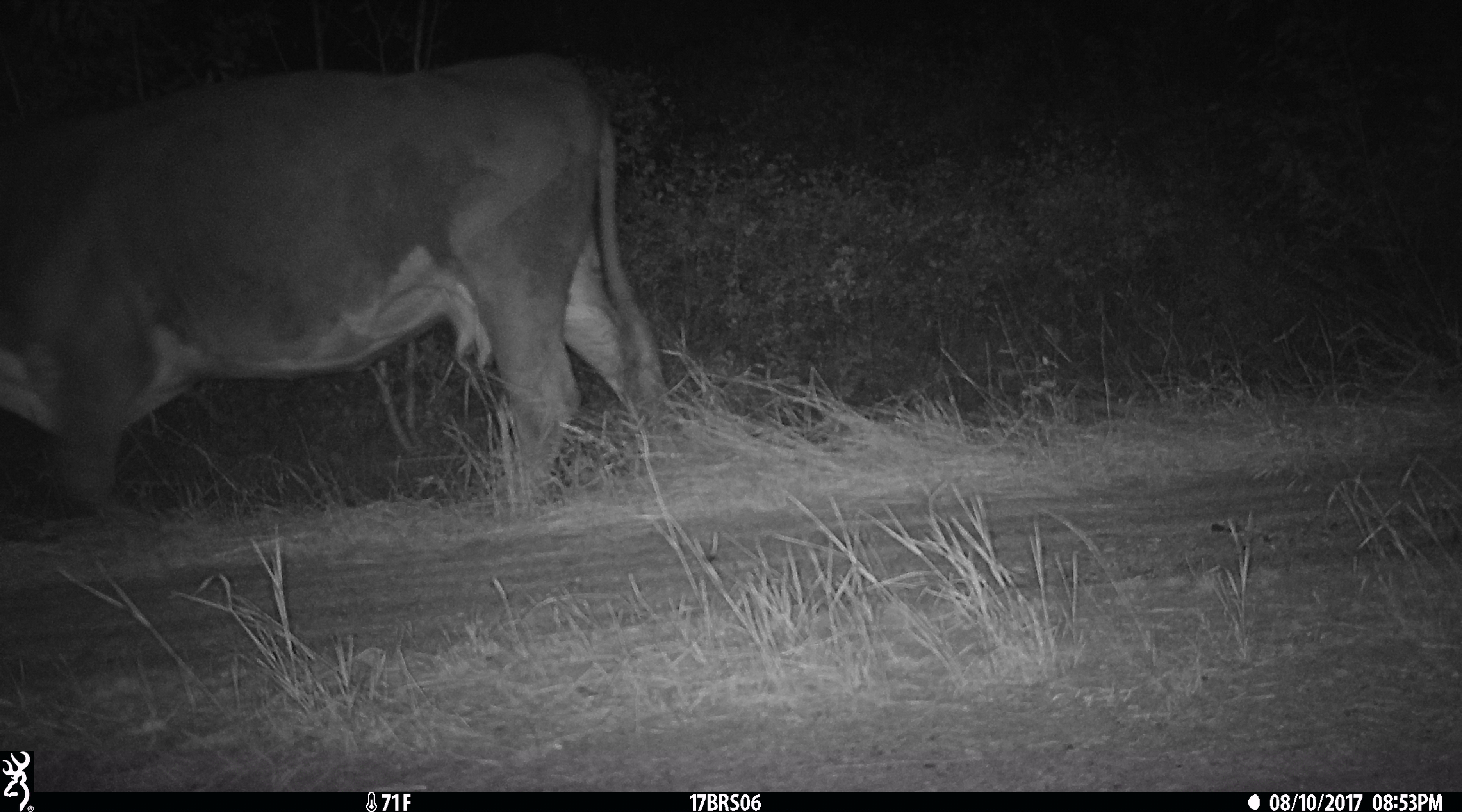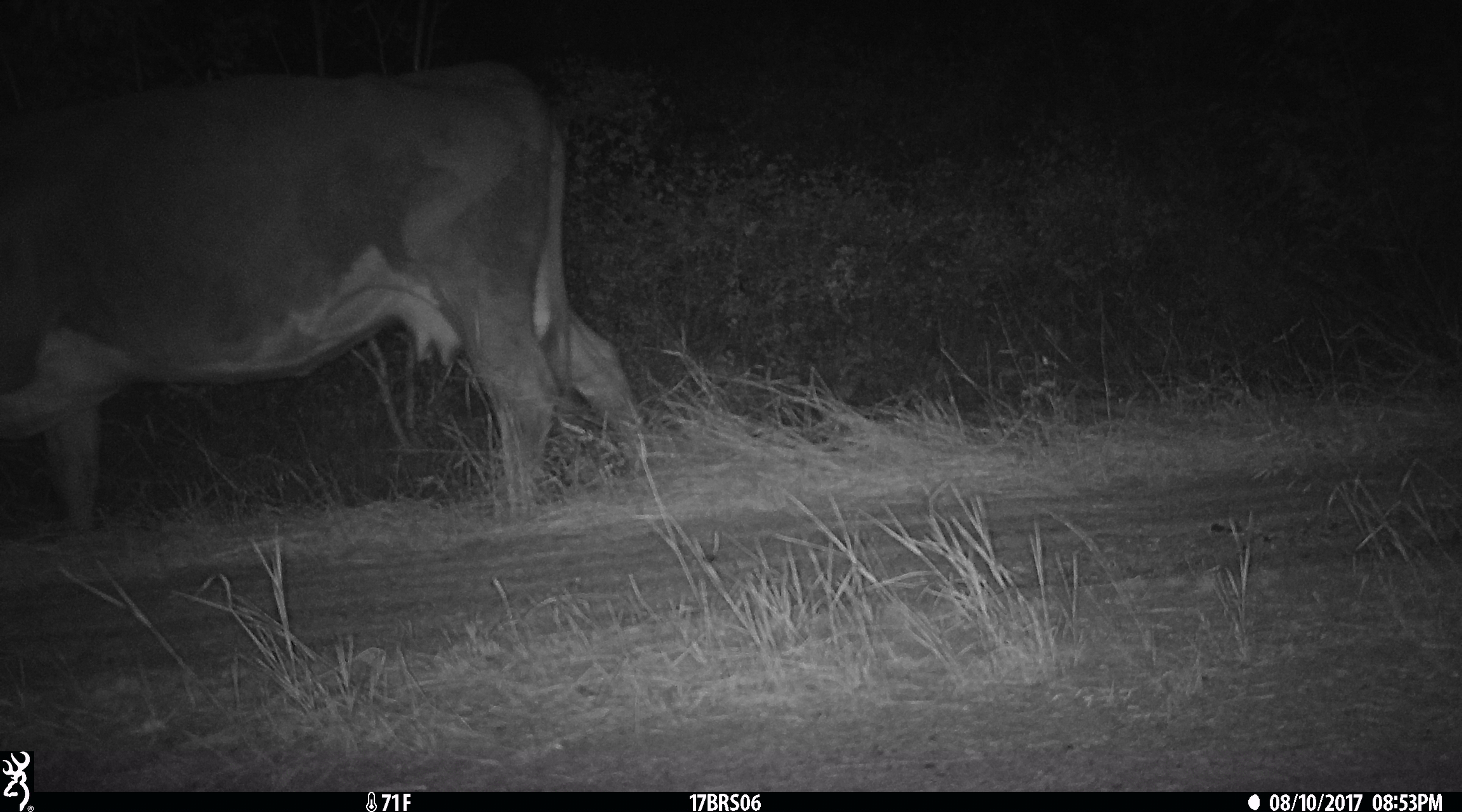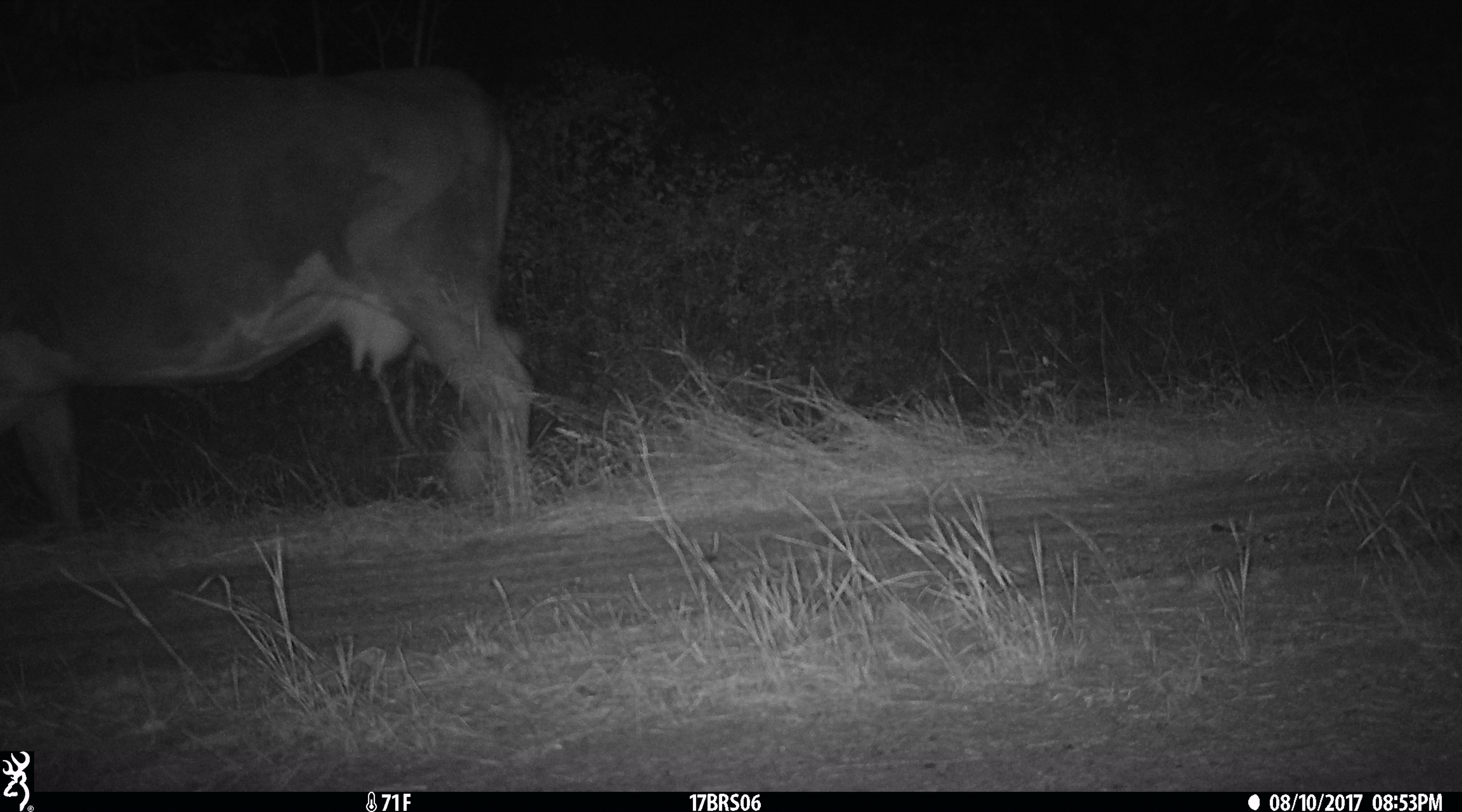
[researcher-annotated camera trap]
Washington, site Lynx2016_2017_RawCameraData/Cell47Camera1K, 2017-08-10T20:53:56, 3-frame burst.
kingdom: Animalia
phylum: Chordata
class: Mammalia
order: Artiodactyla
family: Bovidae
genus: Bos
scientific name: Bos taurus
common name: domestic cattle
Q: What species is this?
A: Domestic cattle (Bos taurus).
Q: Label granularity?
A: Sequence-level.